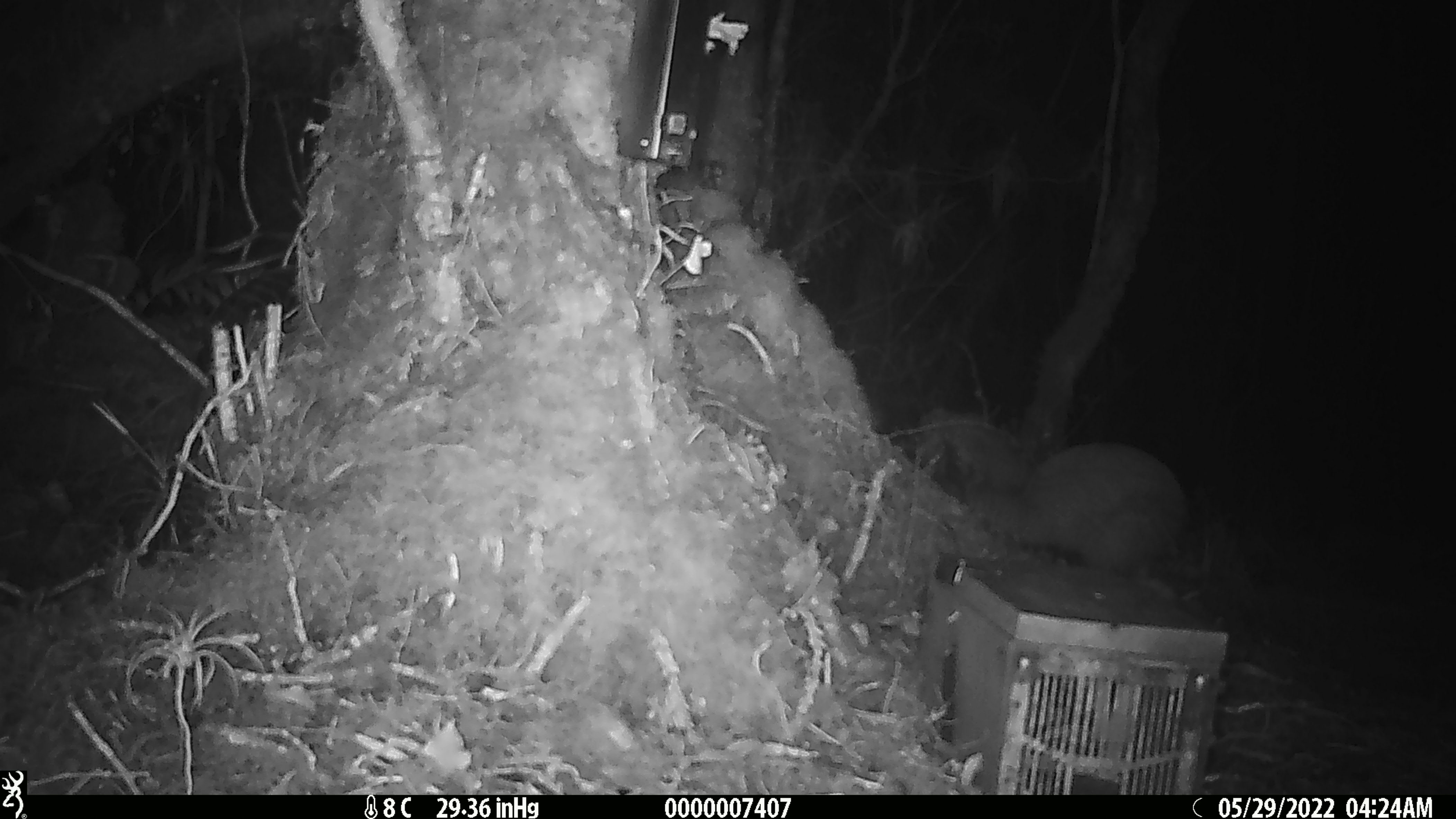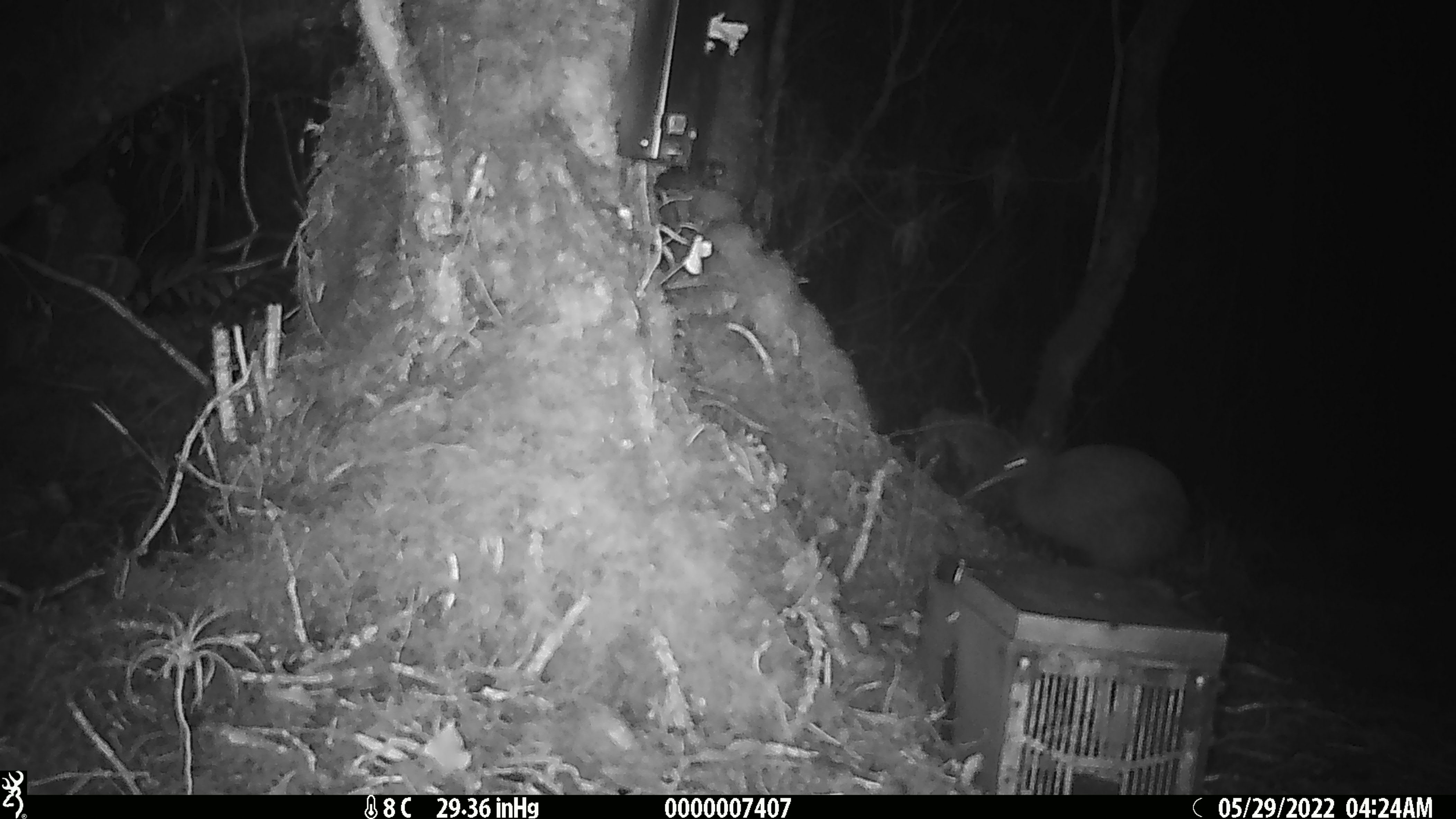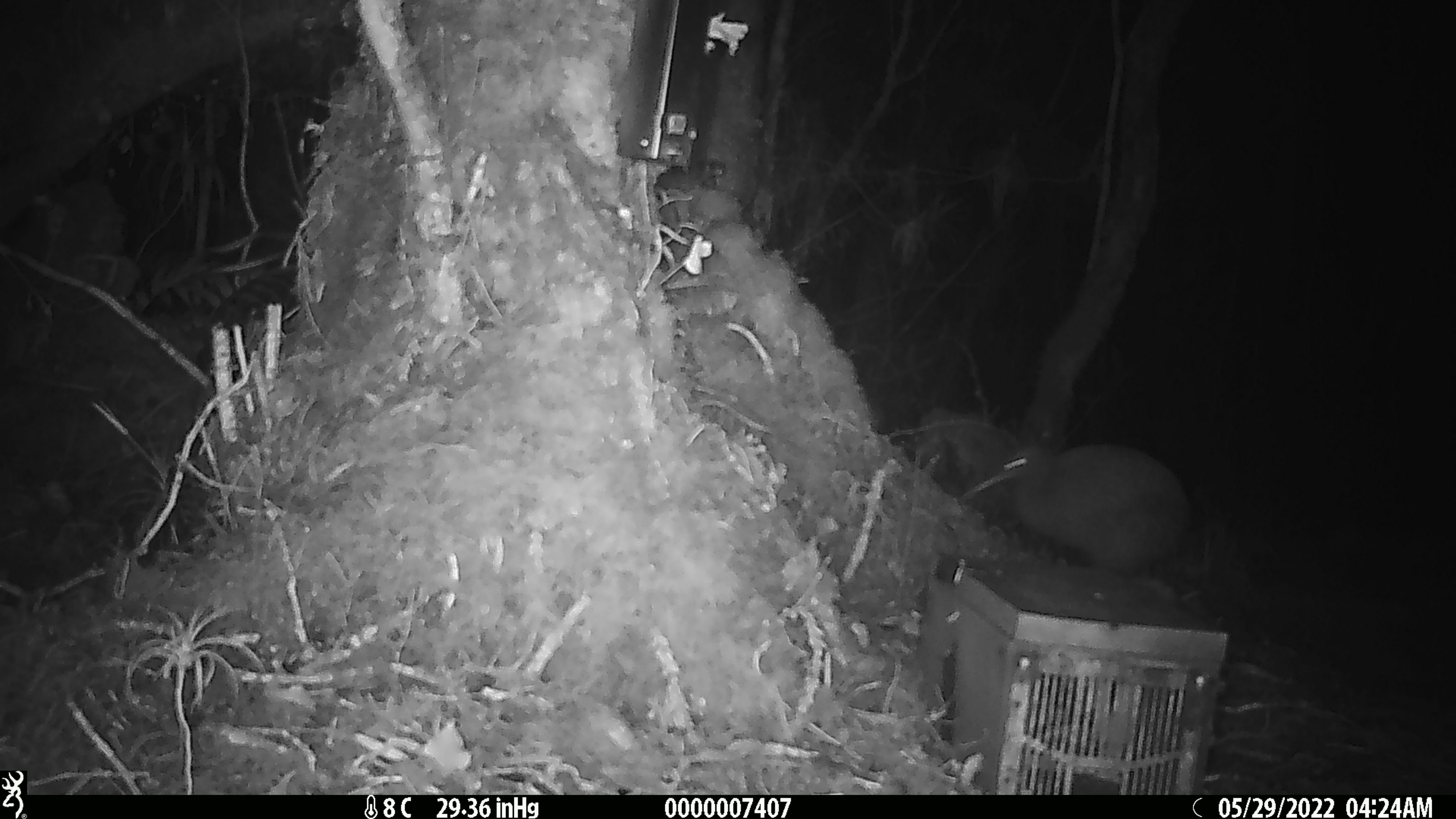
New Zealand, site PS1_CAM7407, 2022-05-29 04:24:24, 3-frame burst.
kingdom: Animalia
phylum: Chordata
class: Aves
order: Apterygiformes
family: Apterygidae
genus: Apteryx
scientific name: Apteryx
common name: kiwi